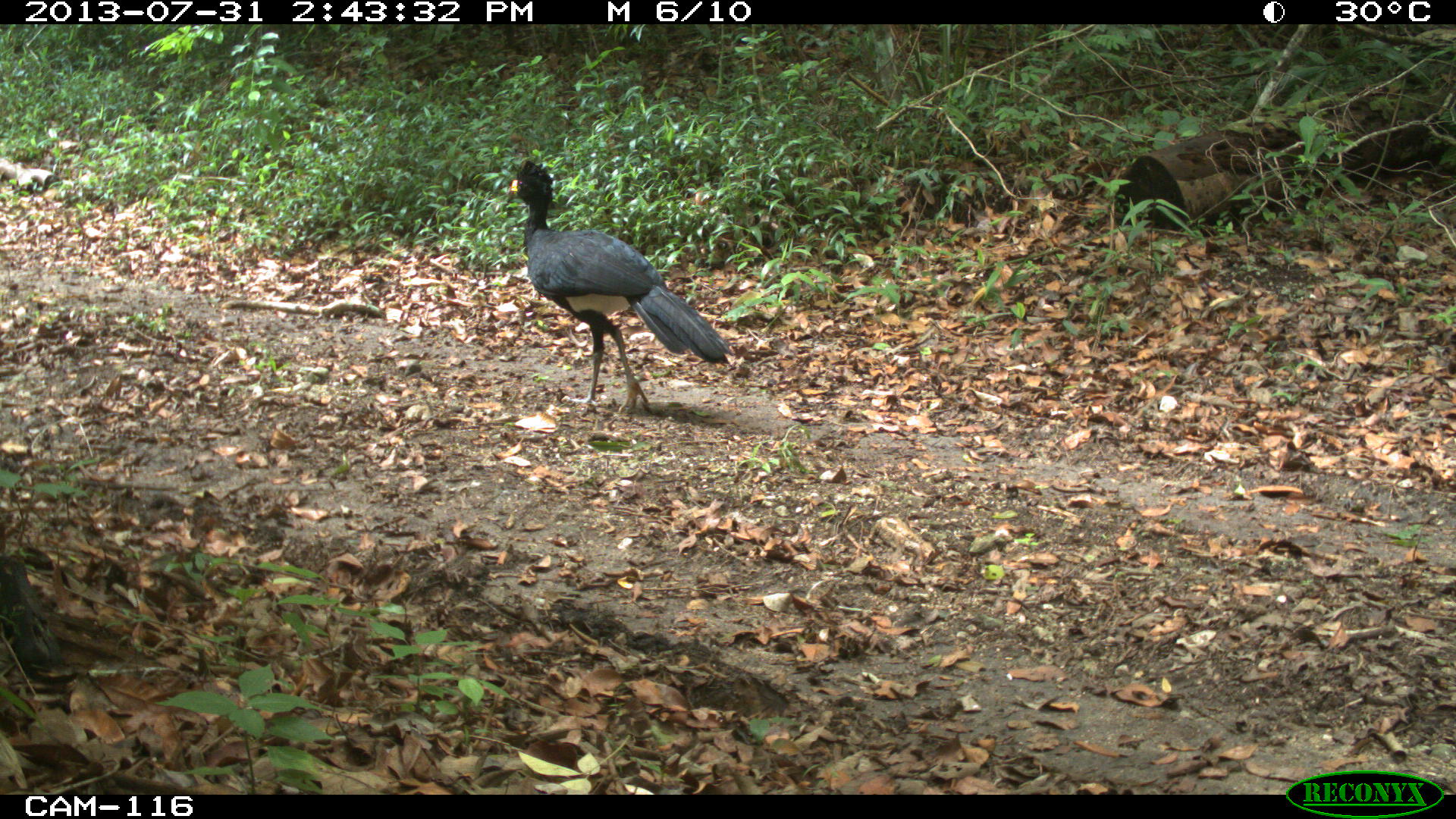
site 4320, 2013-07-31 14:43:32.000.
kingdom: Animalia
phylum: Chordata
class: Aves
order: Galliformes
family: Cracidae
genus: Crax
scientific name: Crax rubra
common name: great curassow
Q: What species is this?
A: Crax rubra (great curassow).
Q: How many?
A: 1.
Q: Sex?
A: Male.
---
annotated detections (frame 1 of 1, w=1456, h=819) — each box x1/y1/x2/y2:
crax rubra: 507/160/729/417